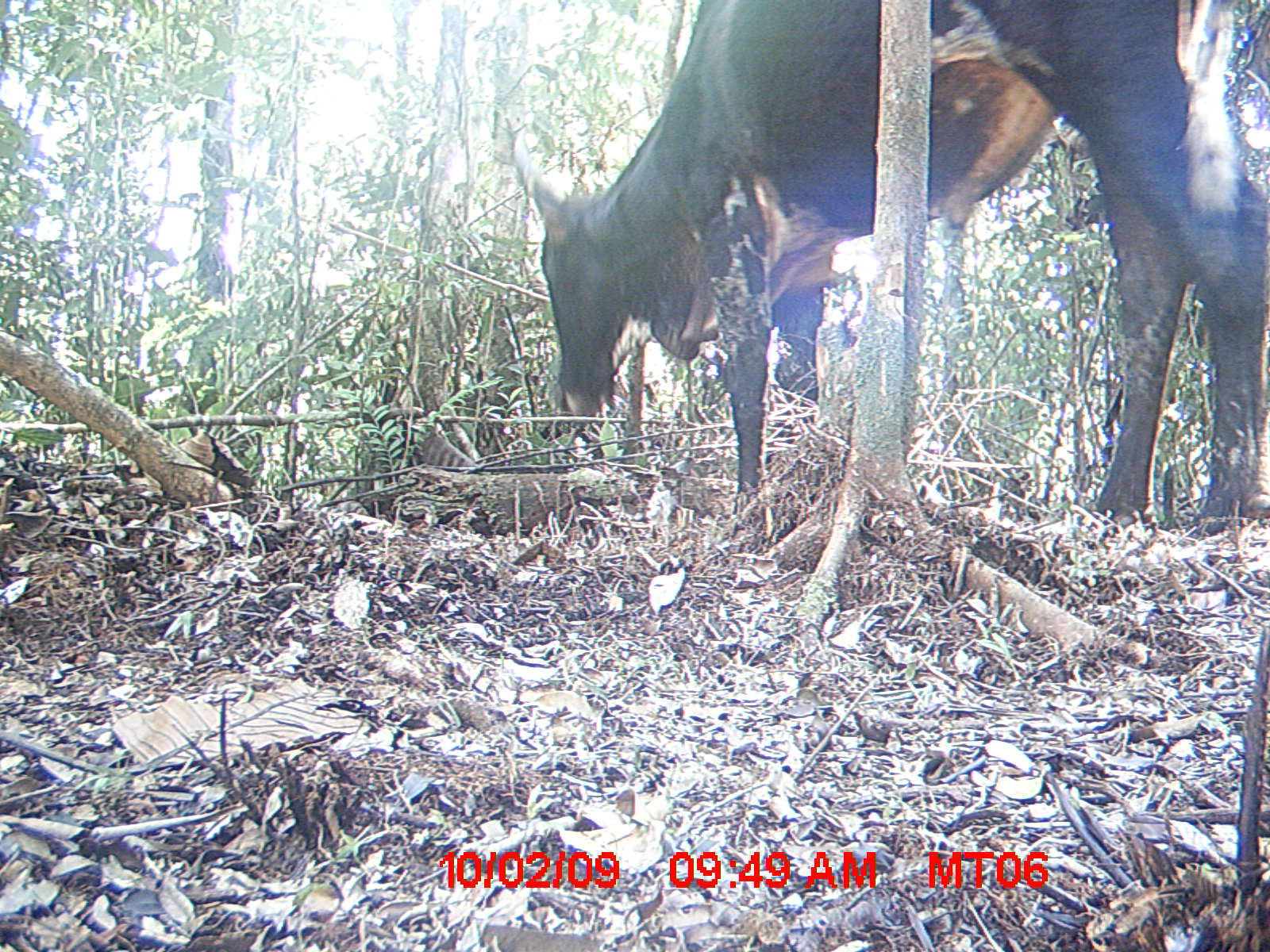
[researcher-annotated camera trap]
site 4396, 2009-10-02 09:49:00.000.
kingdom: Animalia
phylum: Chordata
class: Mammalia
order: Artiodactyla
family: Bovidae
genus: Bos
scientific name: Bos taurus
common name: domestic cattle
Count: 1.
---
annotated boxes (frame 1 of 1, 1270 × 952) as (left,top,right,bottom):
bos taurus: (509,0,1270,536)